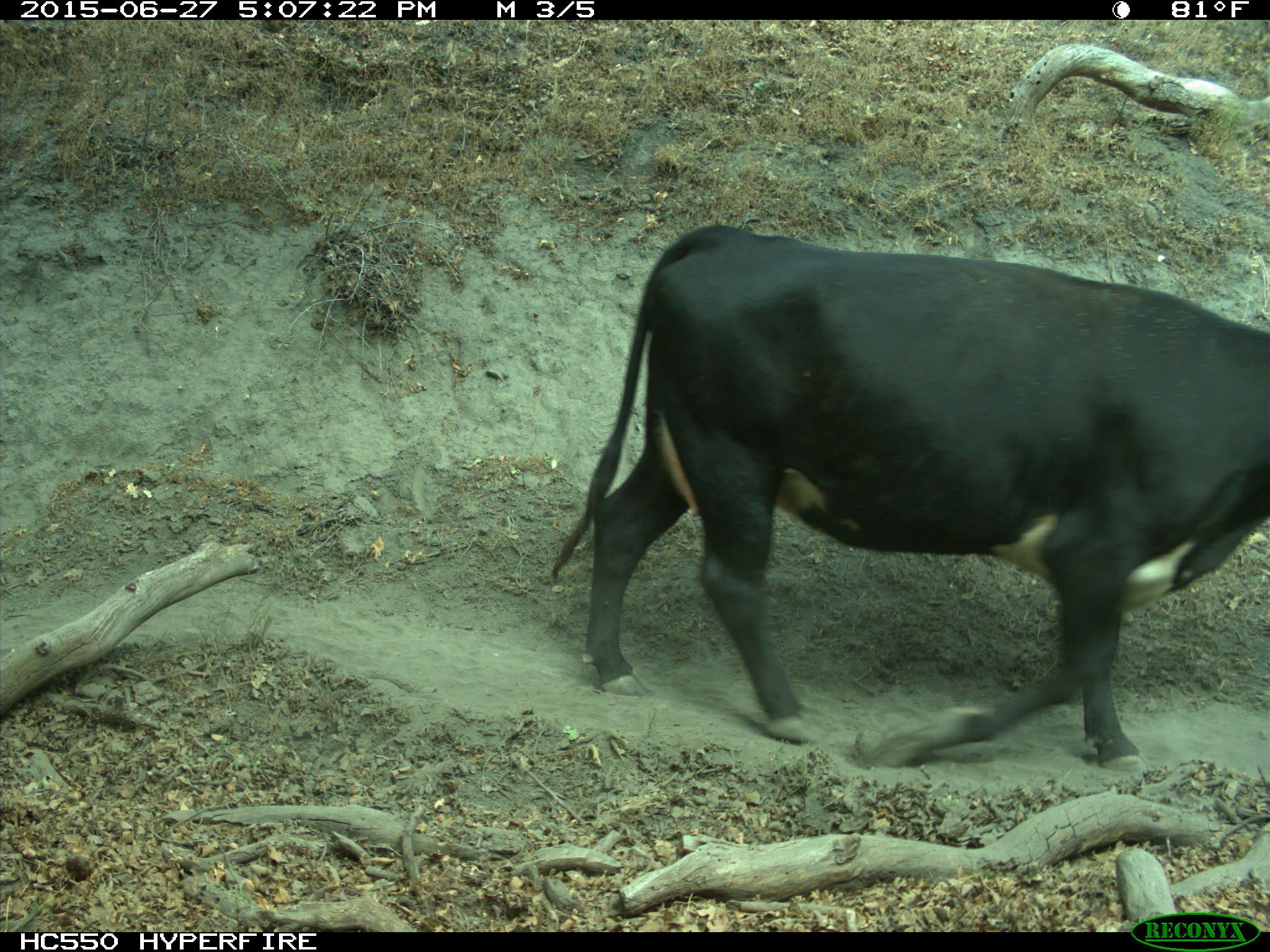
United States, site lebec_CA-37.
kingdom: Animalia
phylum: Chordata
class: Mammalia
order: Artiodactyla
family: Bovidae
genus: Bos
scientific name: Bos taurus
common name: domestic cow